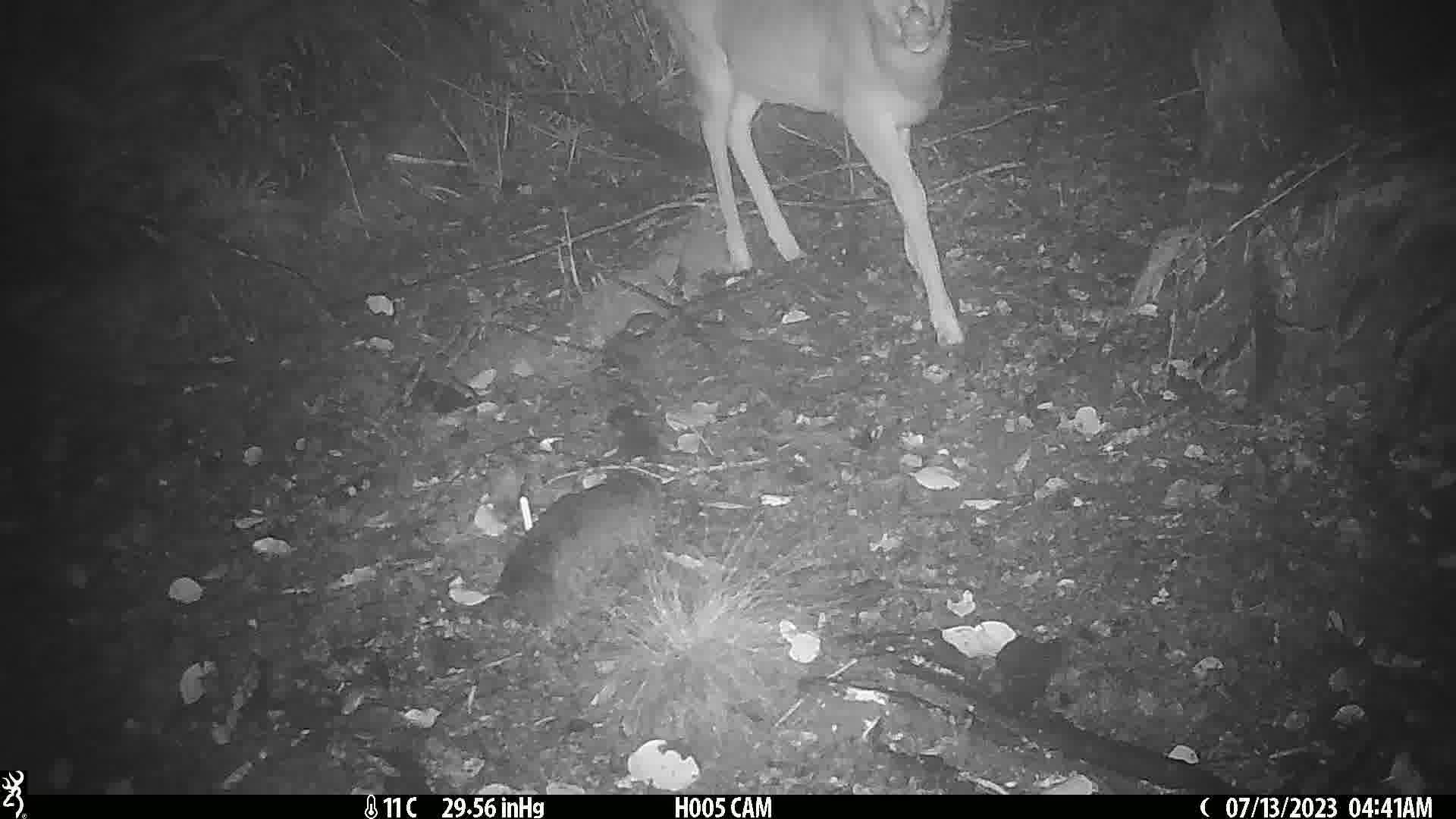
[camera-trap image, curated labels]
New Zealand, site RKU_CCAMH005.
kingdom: Animalia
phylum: Chordata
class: Mammalia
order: Artiodactyla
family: Cervidae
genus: Odocoileus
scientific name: Odocoileus virginianus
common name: white-tailed deer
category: white tailed deer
White tailed deer (white-tailed deer) (Odocoileus virginianus).